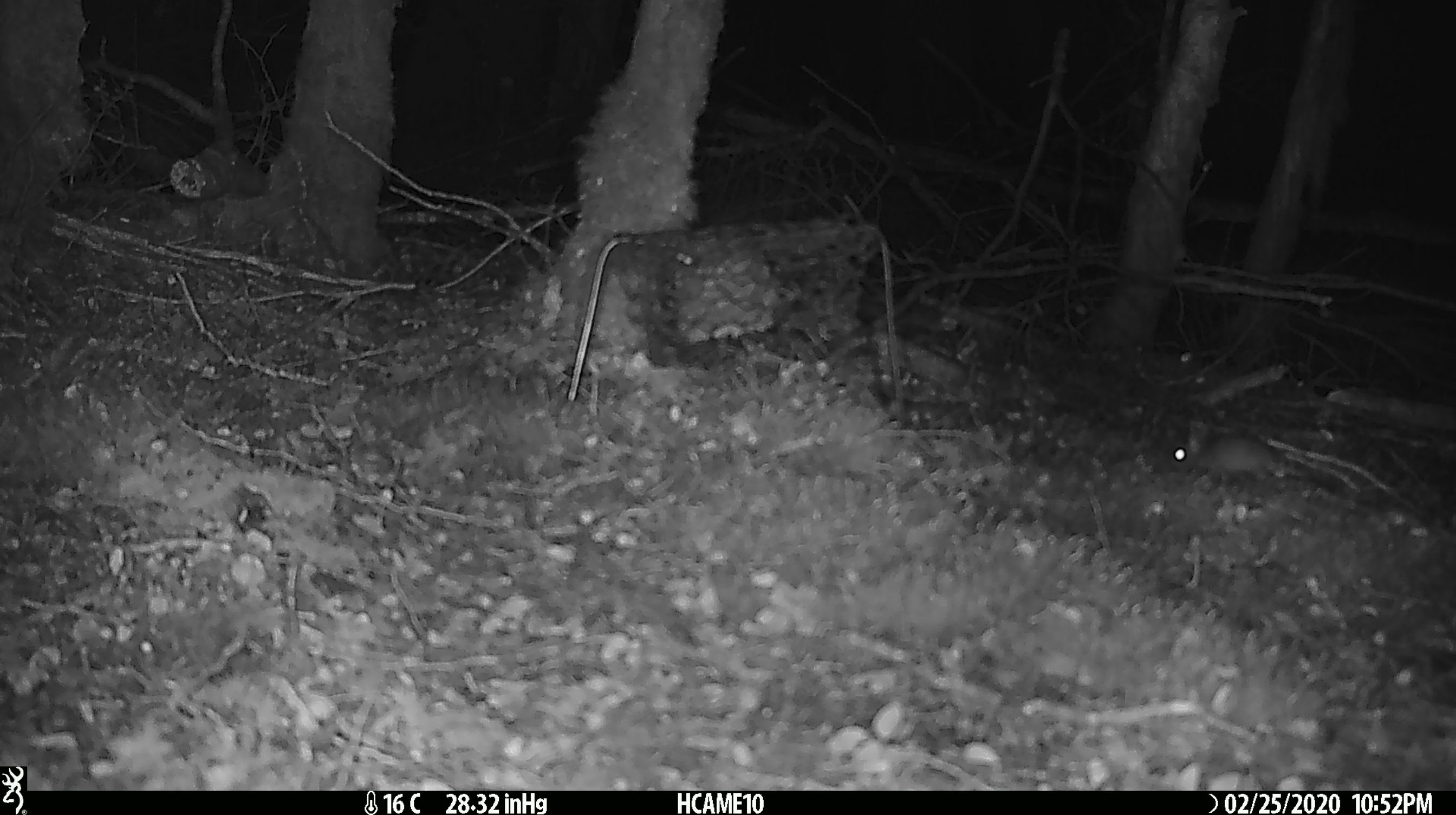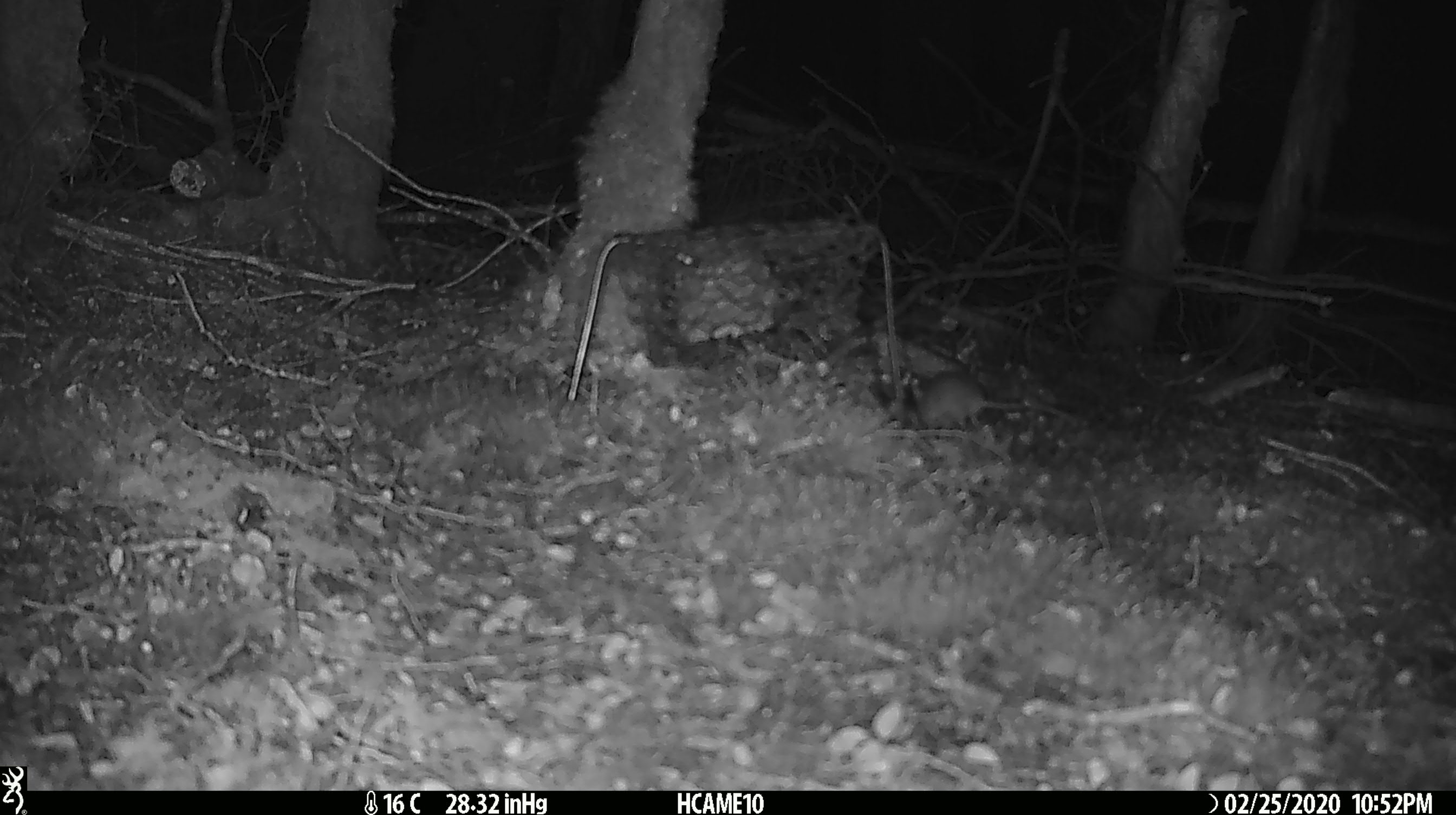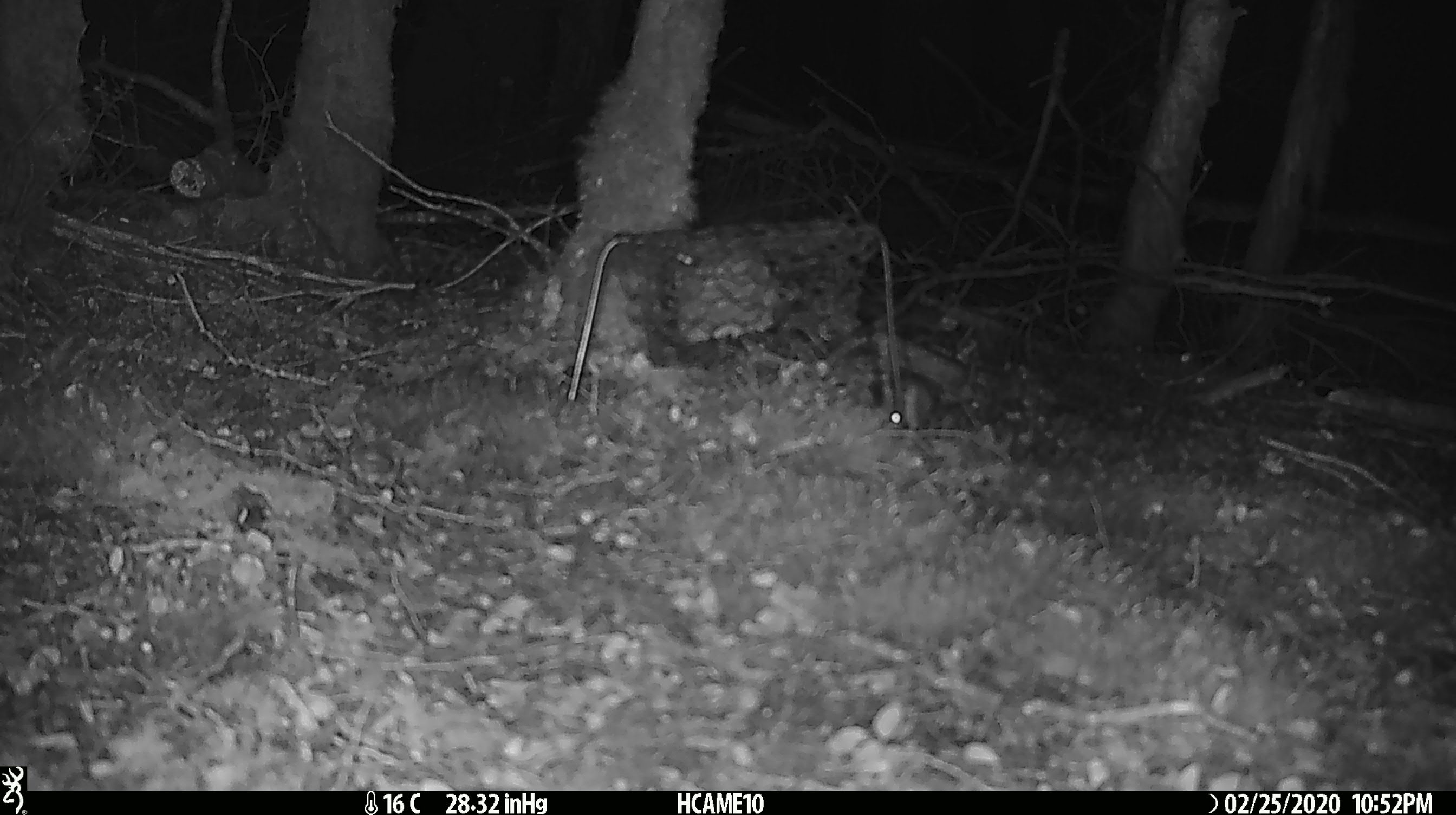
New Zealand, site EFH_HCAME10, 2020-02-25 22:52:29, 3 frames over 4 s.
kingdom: Animalia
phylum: Chordata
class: Mammalia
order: Rodentia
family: Muridae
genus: Mus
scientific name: Mus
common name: mouse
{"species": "mouse (Mus)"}